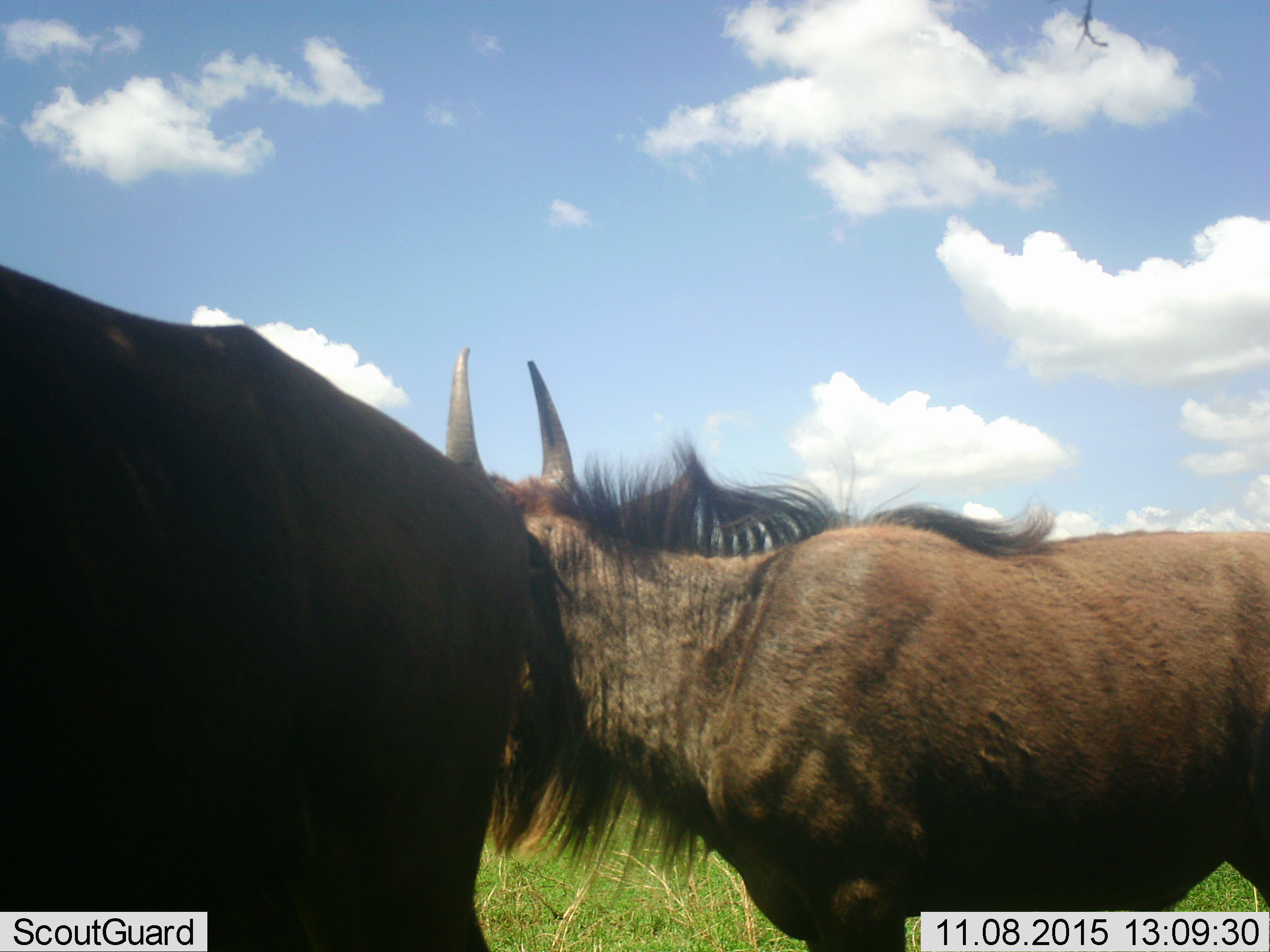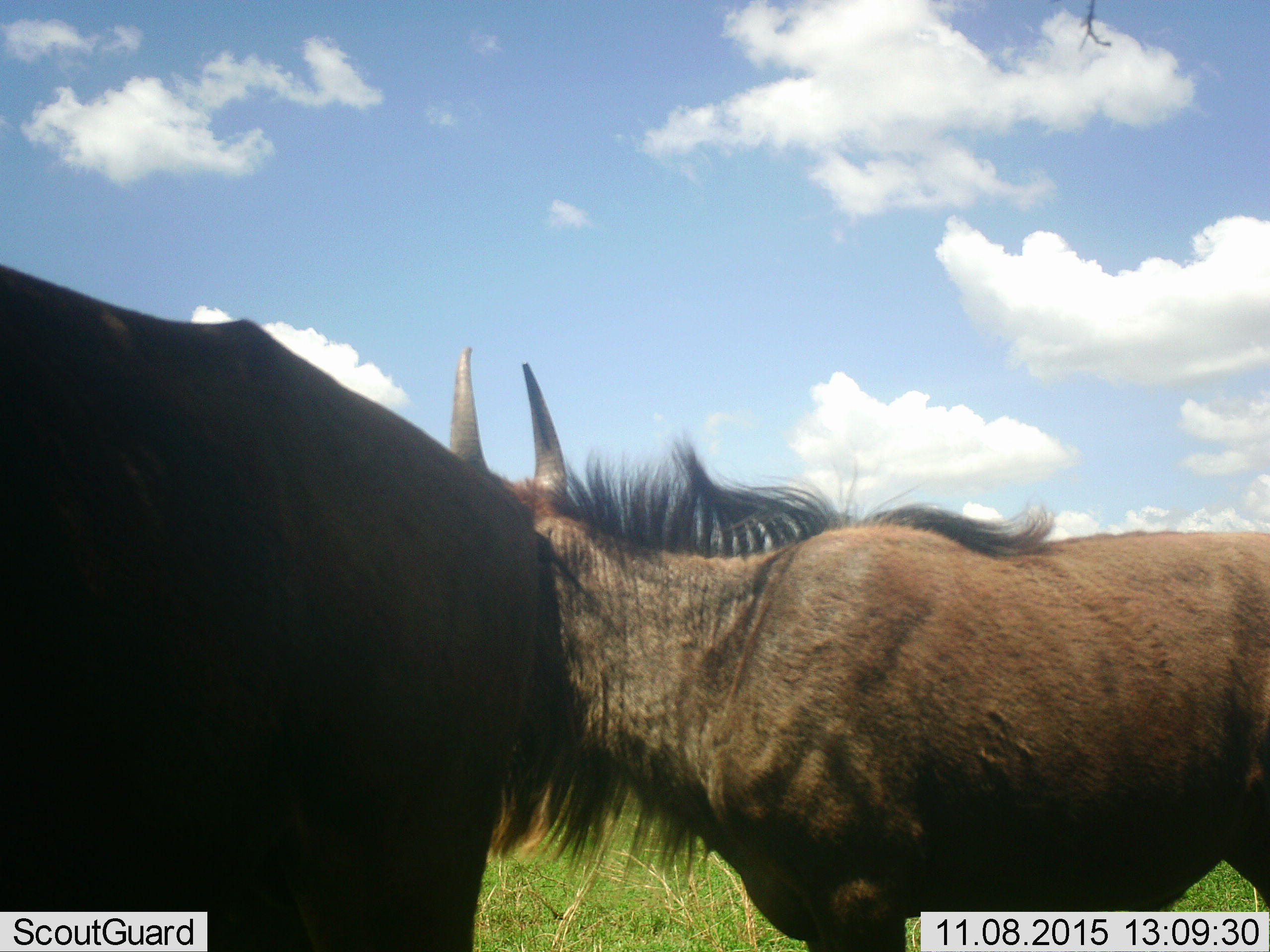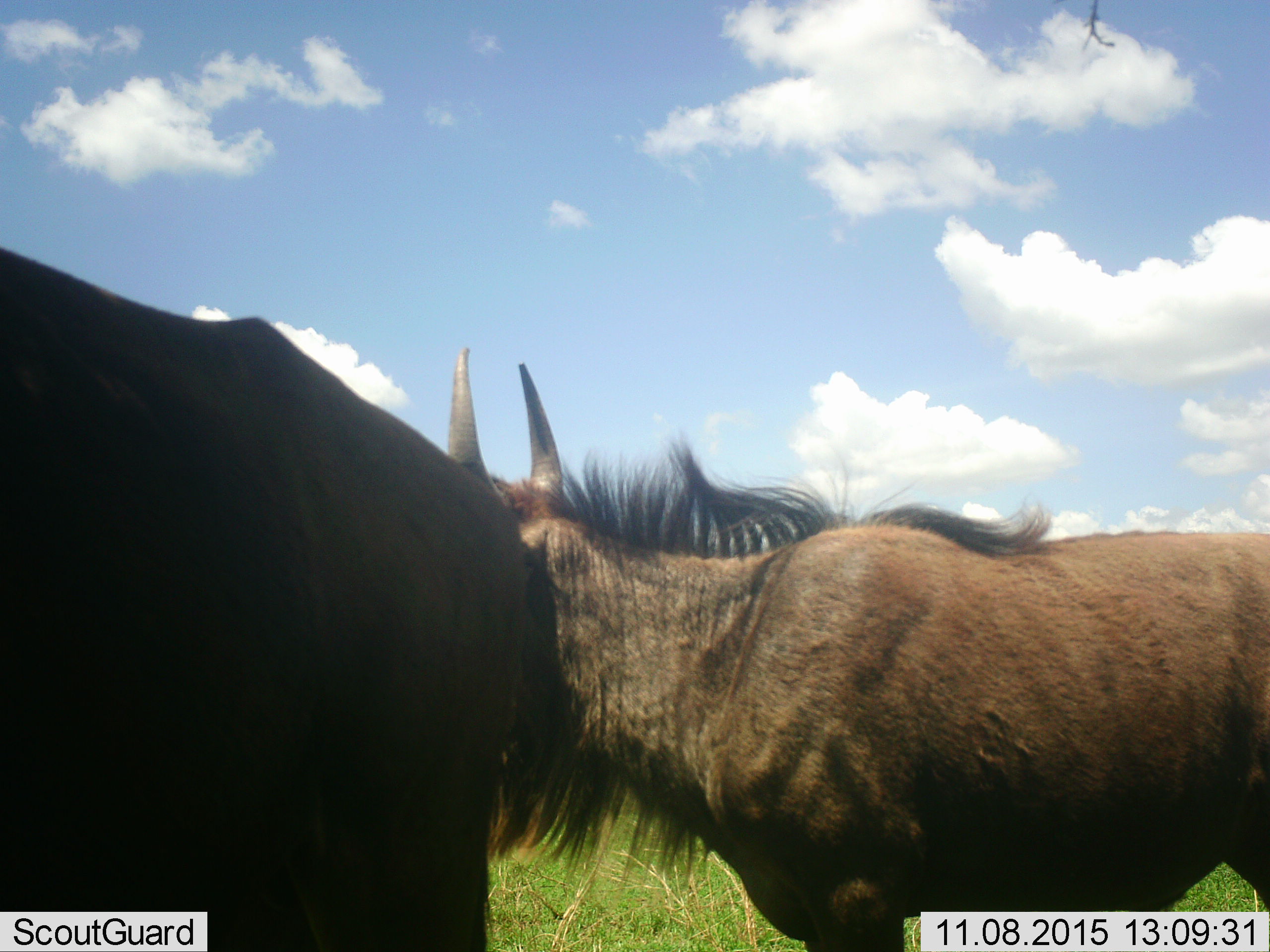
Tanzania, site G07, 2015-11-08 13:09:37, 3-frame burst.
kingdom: Animalia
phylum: Chordata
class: Mammalia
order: Artiodactyla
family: Bovidae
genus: Connochaetes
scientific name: Connochaetes taurinus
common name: blue wildebeest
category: wildebeest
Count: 2.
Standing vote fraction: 100%.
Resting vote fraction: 0%.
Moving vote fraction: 10%.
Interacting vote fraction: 0%.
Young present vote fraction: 0%.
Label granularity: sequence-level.